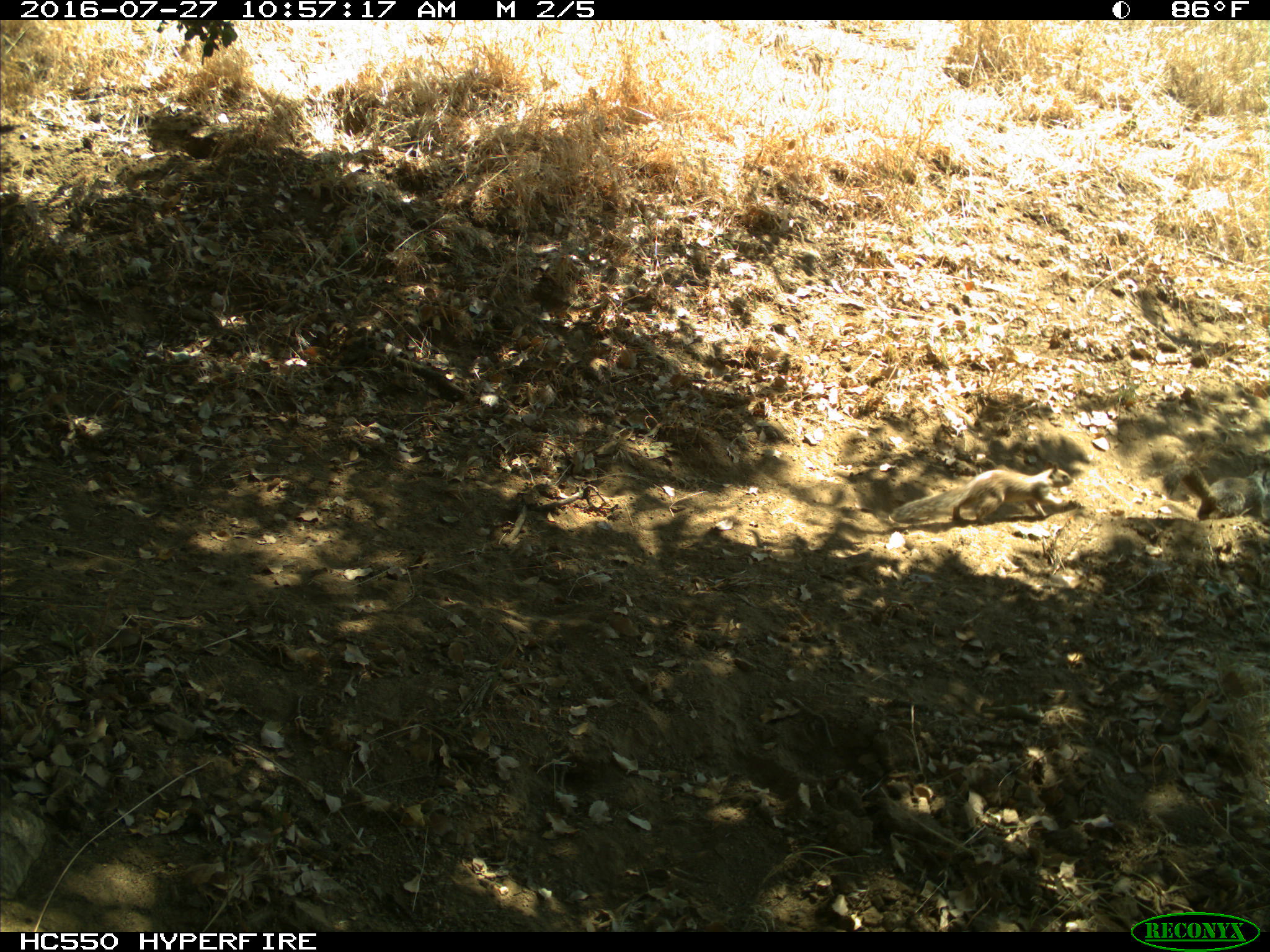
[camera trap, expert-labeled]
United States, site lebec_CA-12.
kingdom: Animalia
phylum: Chordata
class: Mammalia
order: Rodentia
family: Sciuridae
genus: Otospermophilus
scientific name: Otospermophilus beecheyi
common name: california ground squirrel